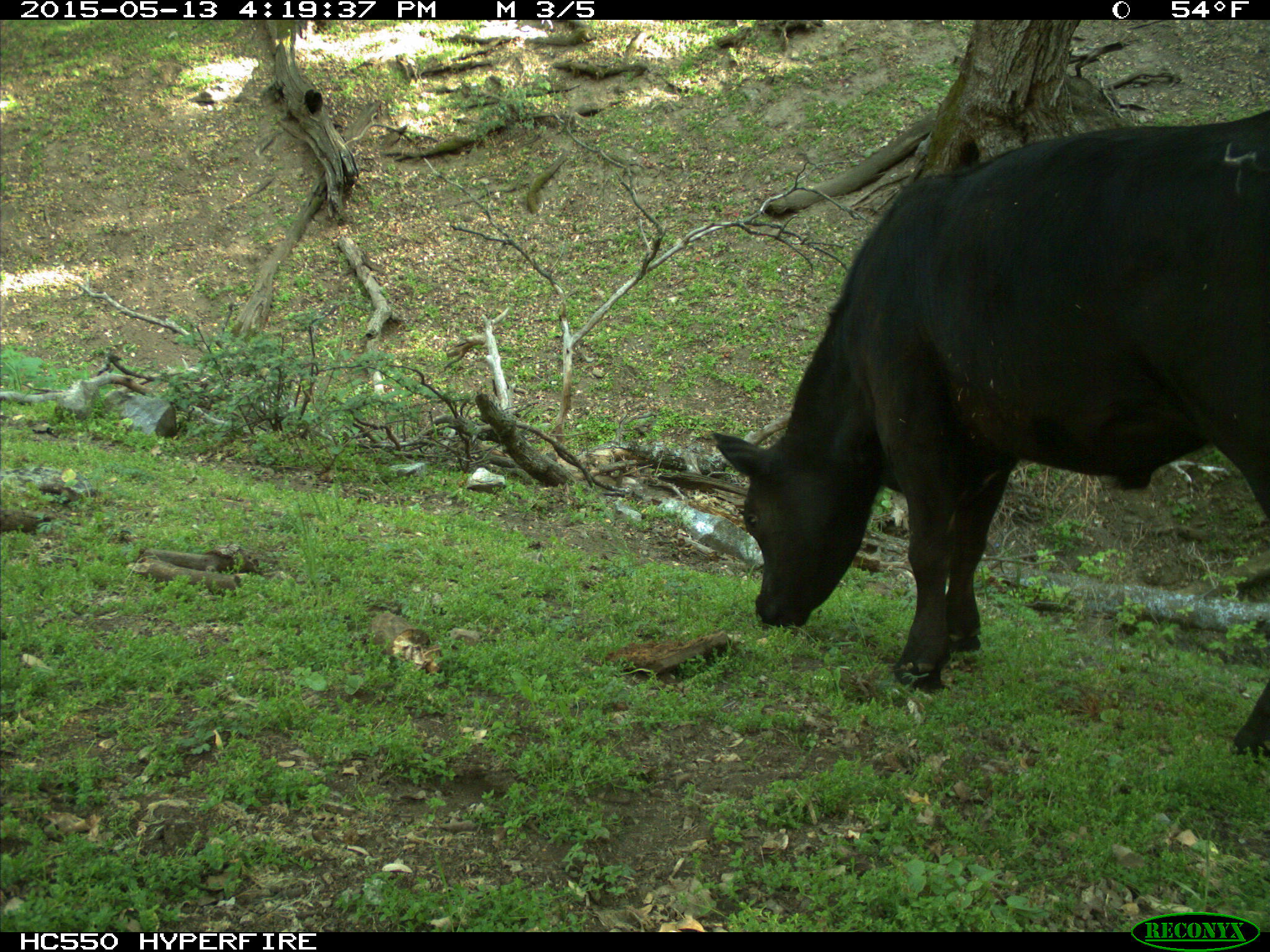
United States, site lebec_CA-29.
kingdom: Animalia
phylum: Chordata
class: Mammalia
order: Artiodactyla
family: Bovidae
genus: Bos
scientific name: Bos taurus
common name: domestic cow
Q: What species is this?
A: Bos taurus (domestic cow).